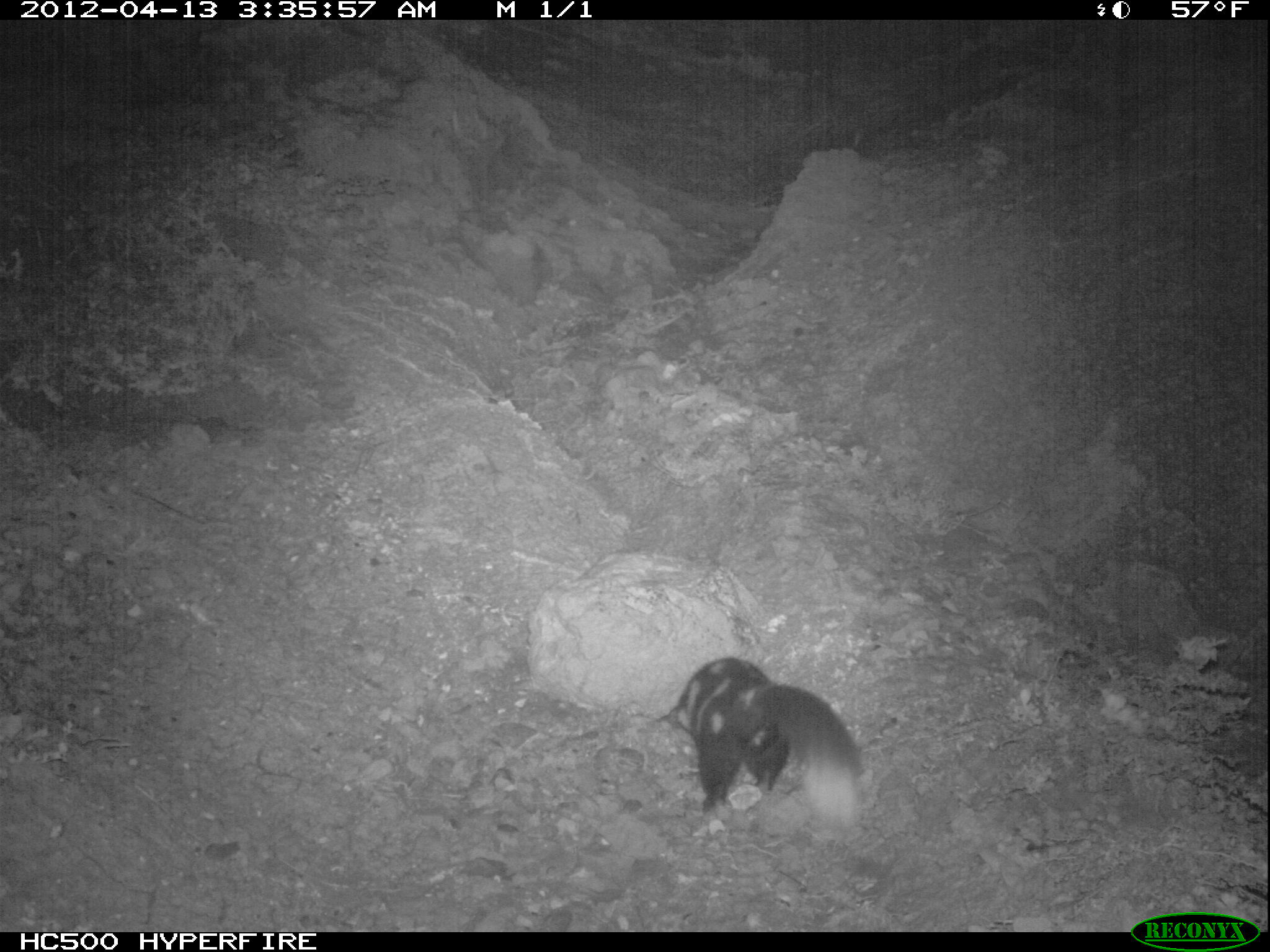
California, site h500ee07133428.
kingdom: Animalia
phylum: Chordata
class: Mammalia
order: Carnivora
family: Mephitidae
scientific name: Mephitidae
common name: skunk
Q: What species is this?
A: Skunk (Mephitidae).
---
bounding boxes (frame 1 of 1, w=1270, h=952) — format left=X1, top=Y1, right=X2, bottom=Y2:
skunk: left=655, top=656, right=861, bottom=822